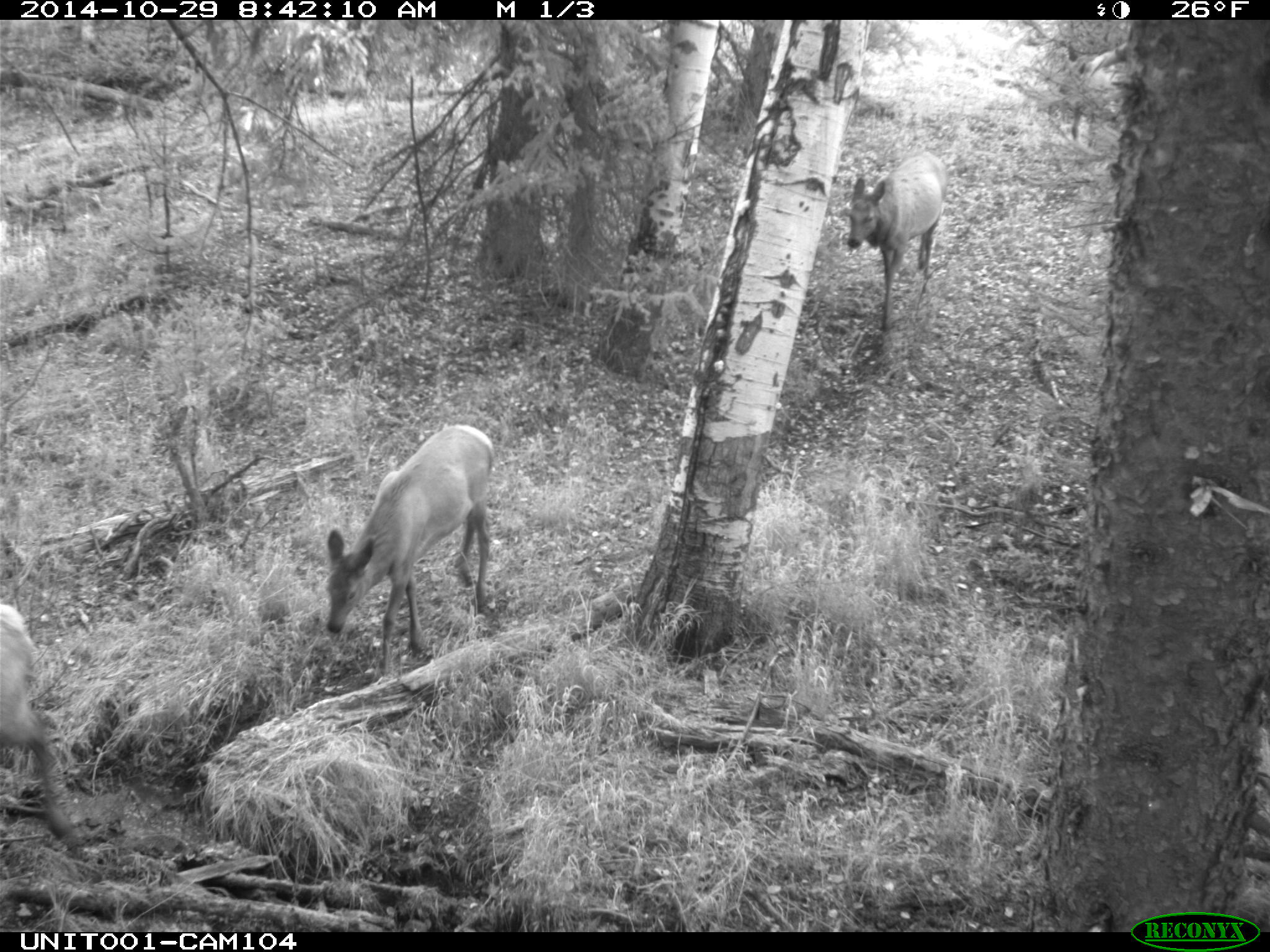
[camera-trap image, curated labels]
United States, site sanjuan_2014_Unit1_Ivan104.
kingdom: Animalia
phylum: Chordata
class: Mammalia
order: Artiodactyla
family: Cervidae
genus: Cervus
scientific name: Cervus elaphus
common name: red deer